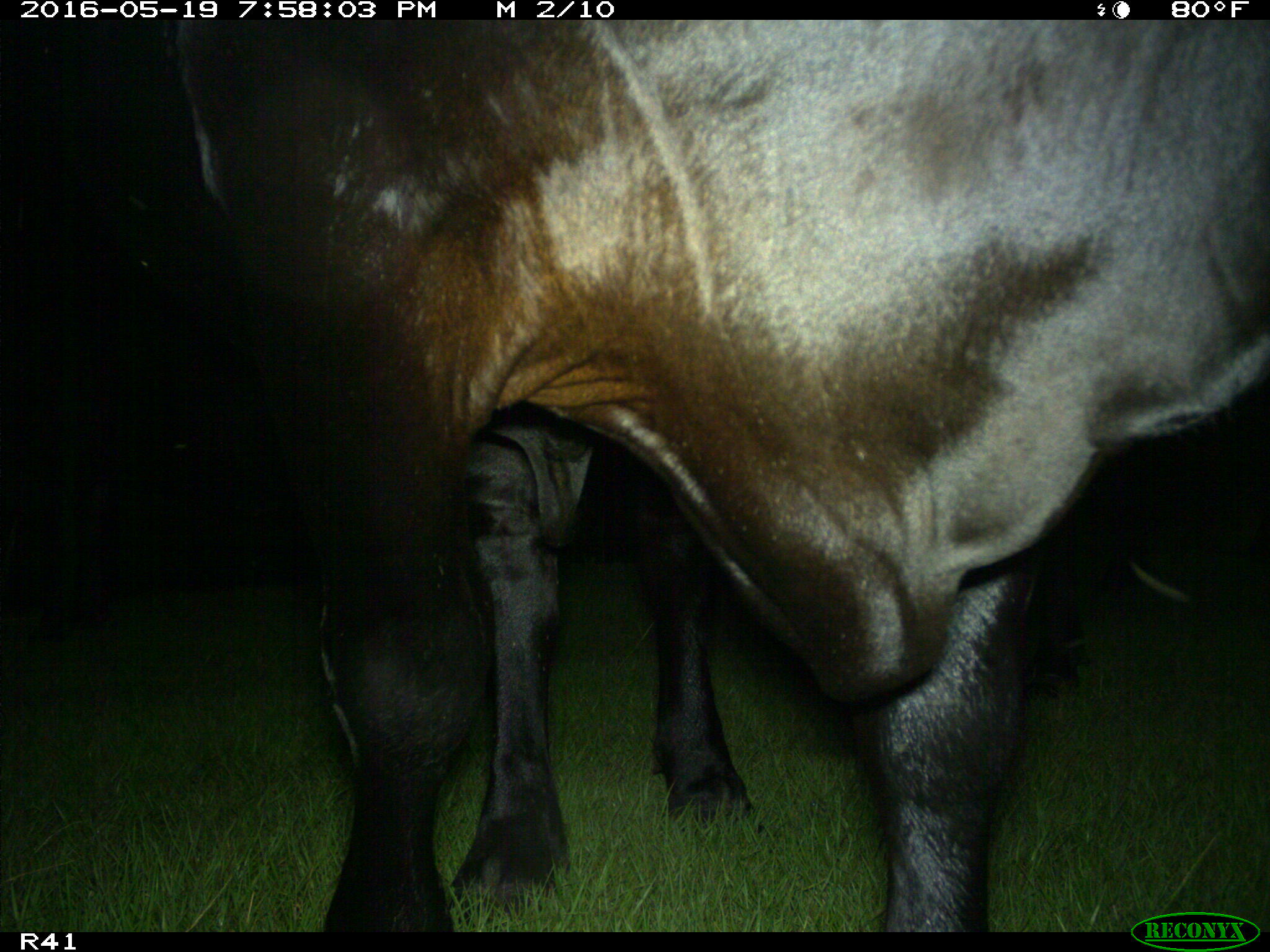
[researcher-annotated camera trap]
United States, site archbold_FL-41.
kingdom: Animalia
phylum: Chordata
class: Mammalia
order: Artiodactyla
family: Bovidae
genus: Bos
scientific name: Bos taurus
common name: domestic cow